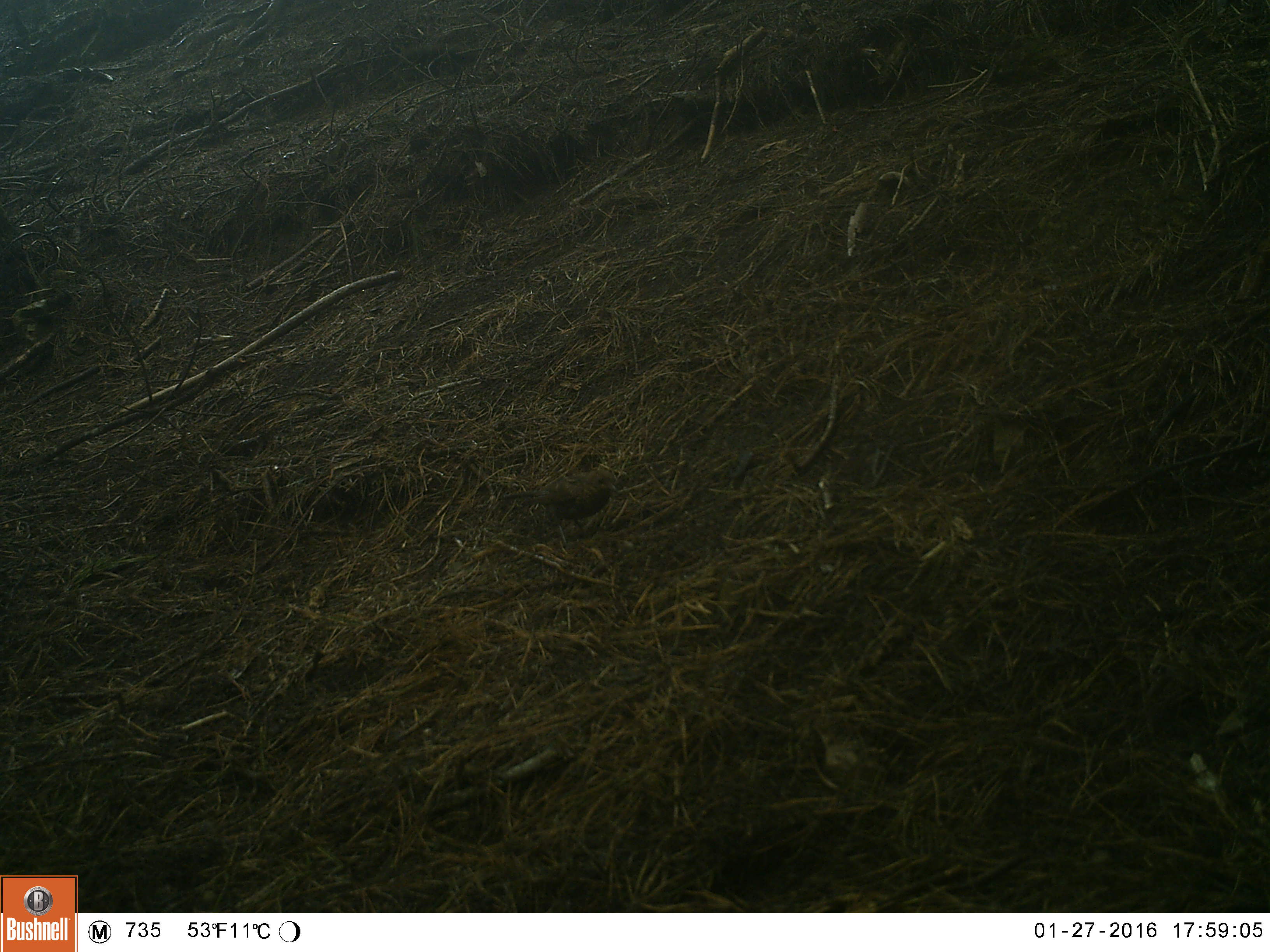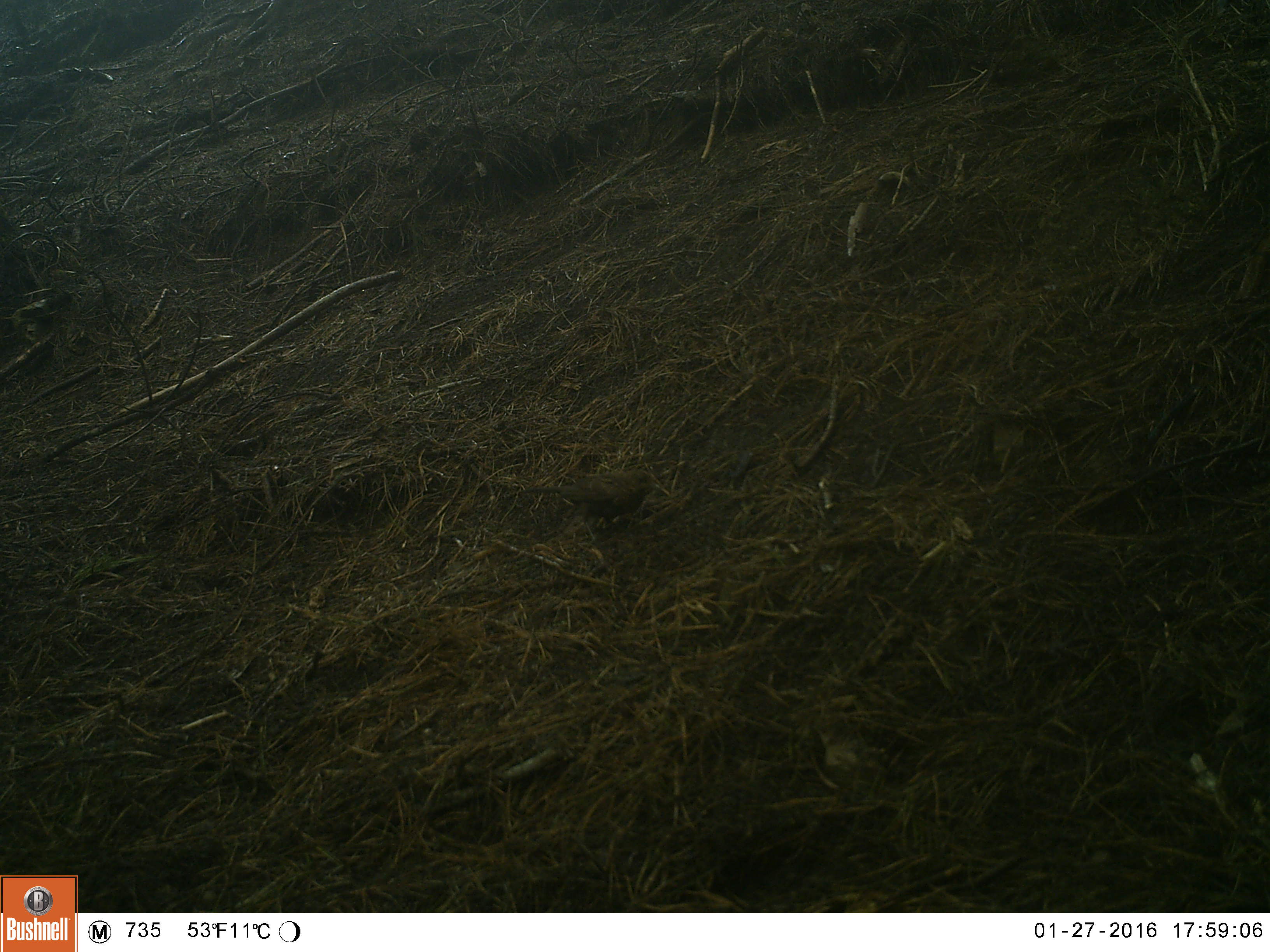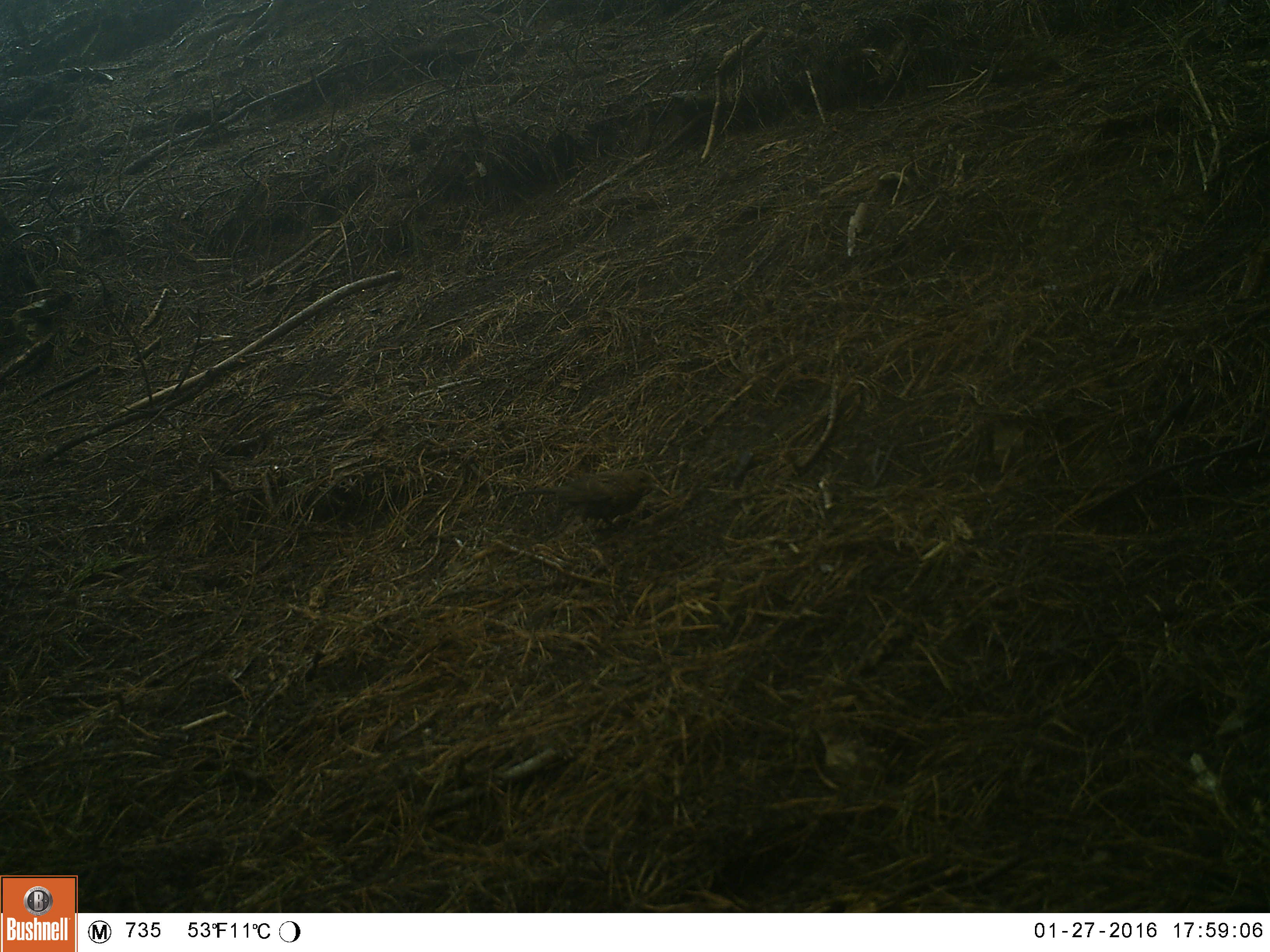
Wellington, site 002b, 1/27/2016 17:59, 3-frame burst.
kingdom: Animalia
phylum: Chordata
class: Aves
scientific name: Aves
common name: bird